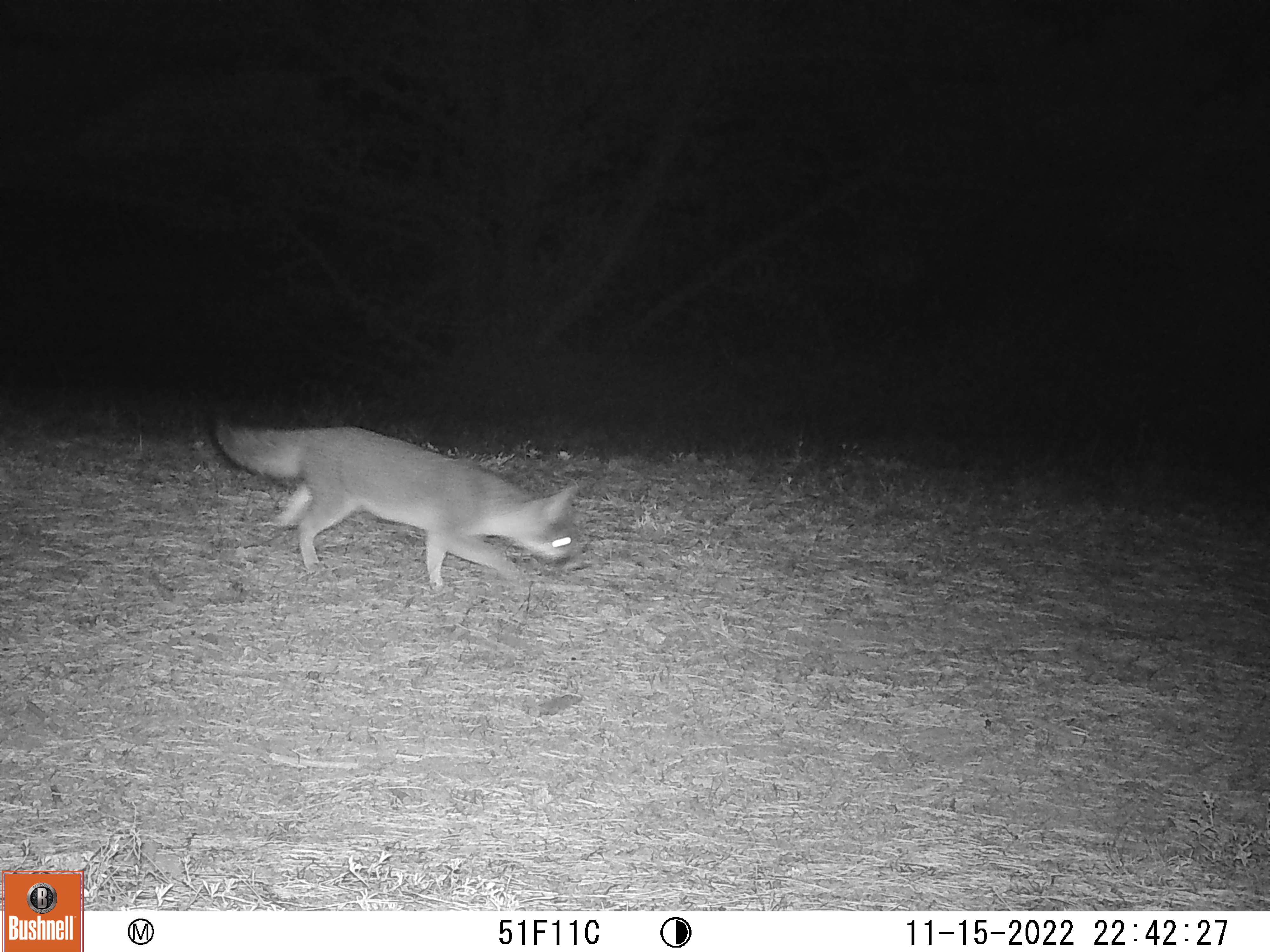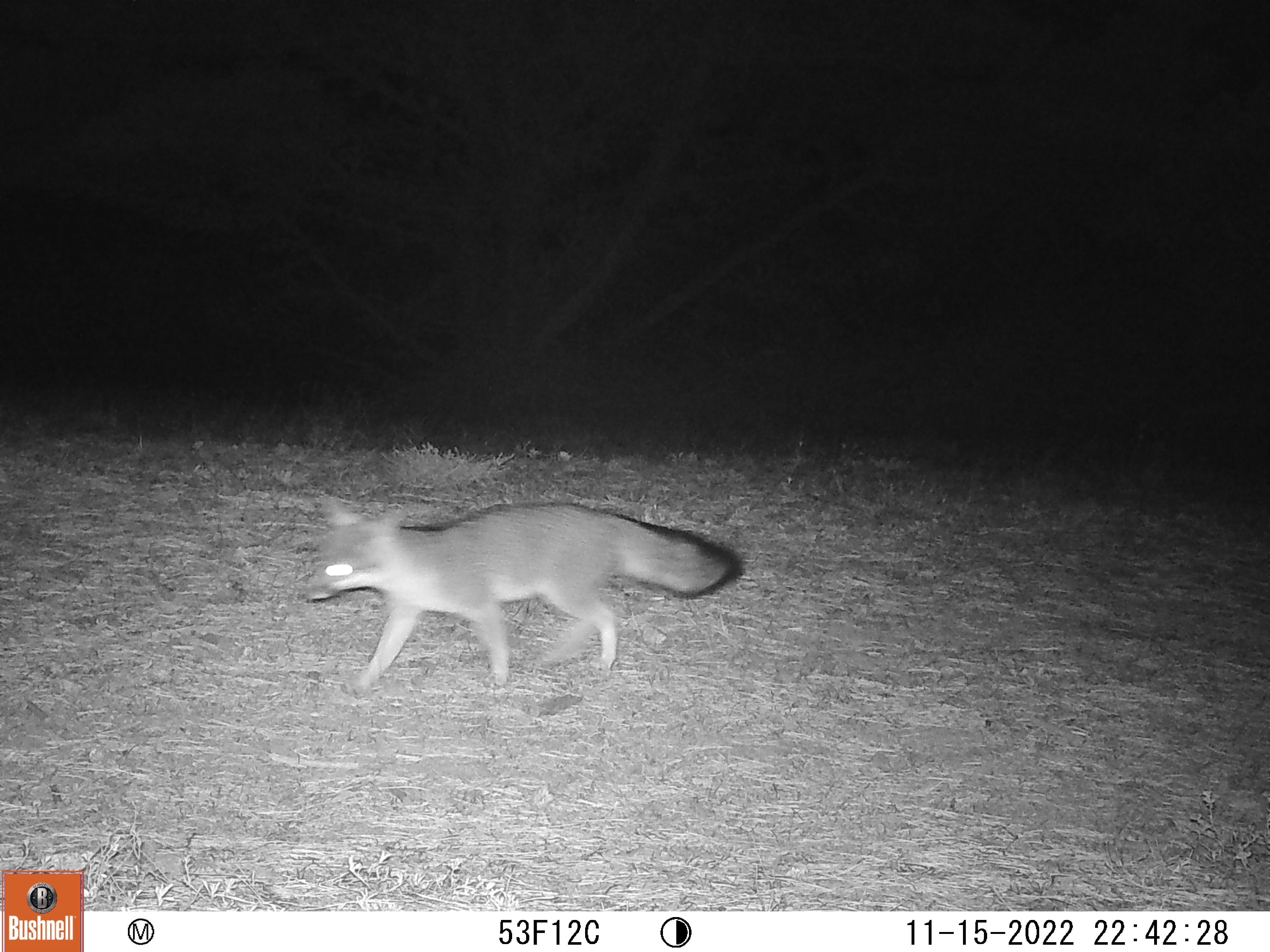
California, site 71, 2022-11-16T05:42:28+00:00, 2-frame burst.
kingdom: Animalia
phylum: Chordata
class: Mammalia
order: Carnivora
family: Canidae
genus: Urocyon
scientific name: Urocyon cinereoargenteus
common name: gray fox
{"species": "gray fox (Urocyon cinereoargenteus)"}